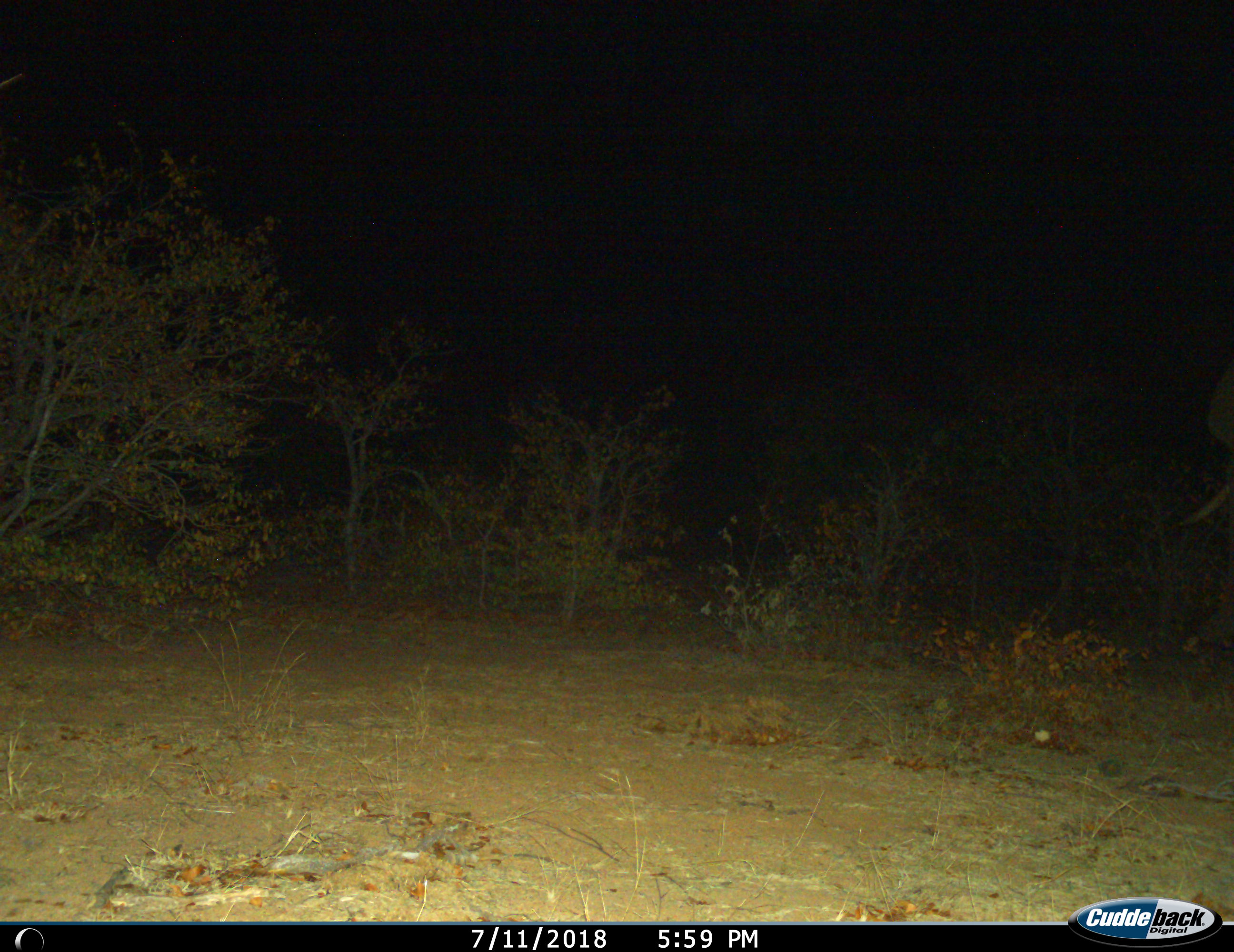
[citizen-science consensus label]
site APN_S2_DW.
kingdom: Animalia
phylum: Chordata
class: Mammalia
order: Proboscidea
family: Elephantidae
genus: Loxodonta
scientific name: Loxodonta africana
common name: african bush elephant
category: elephant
Elephant (african bush elephant) (Loxodonta africana), count 1. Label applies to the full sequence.